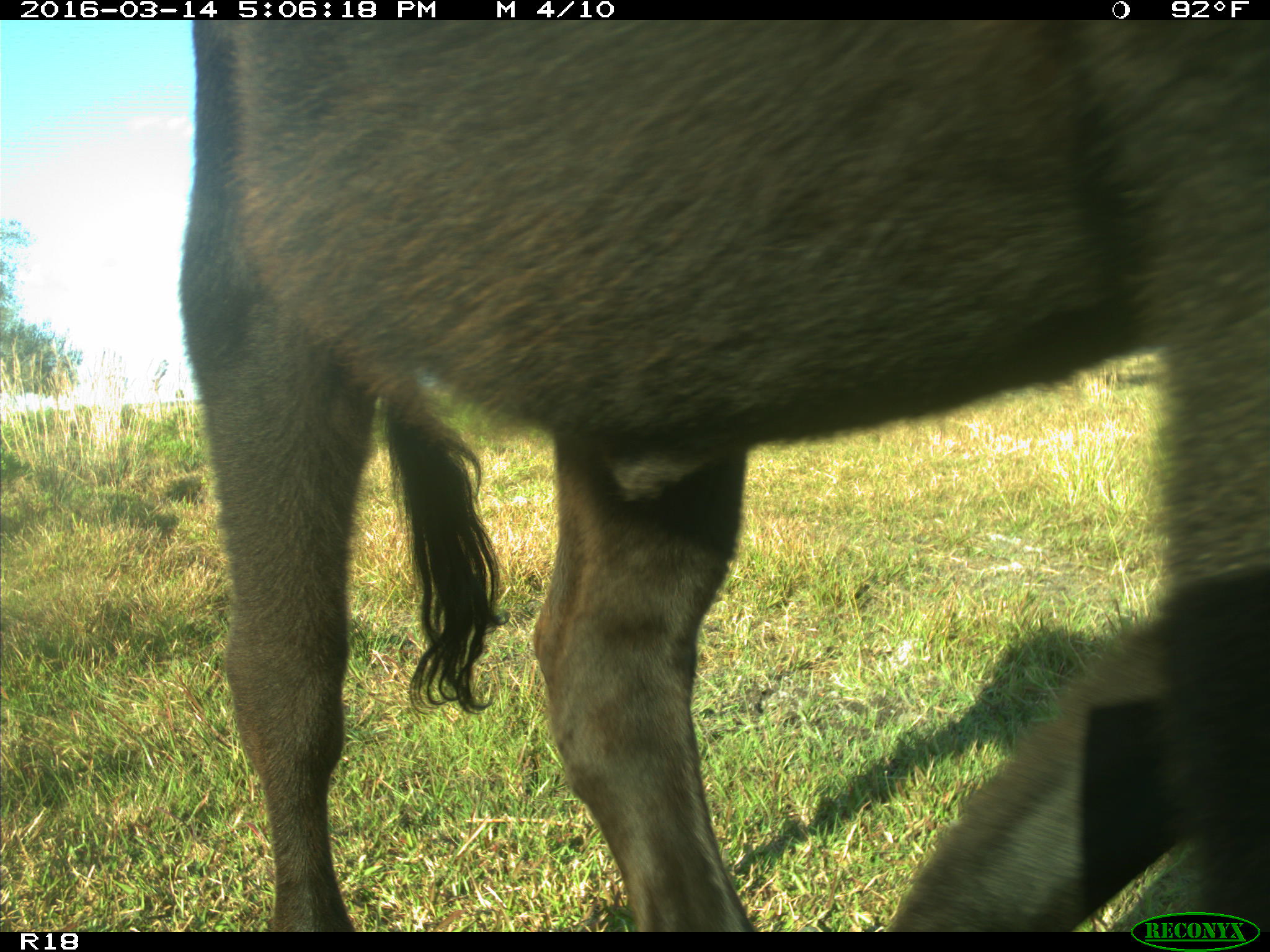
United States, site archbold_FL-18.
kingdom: Animalia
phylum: Chordata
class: Mammalia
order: Artiodactyla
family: Bovidae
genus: Bos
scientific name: Bos taurus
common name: domestic cow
Bos taurus (domestic cow).